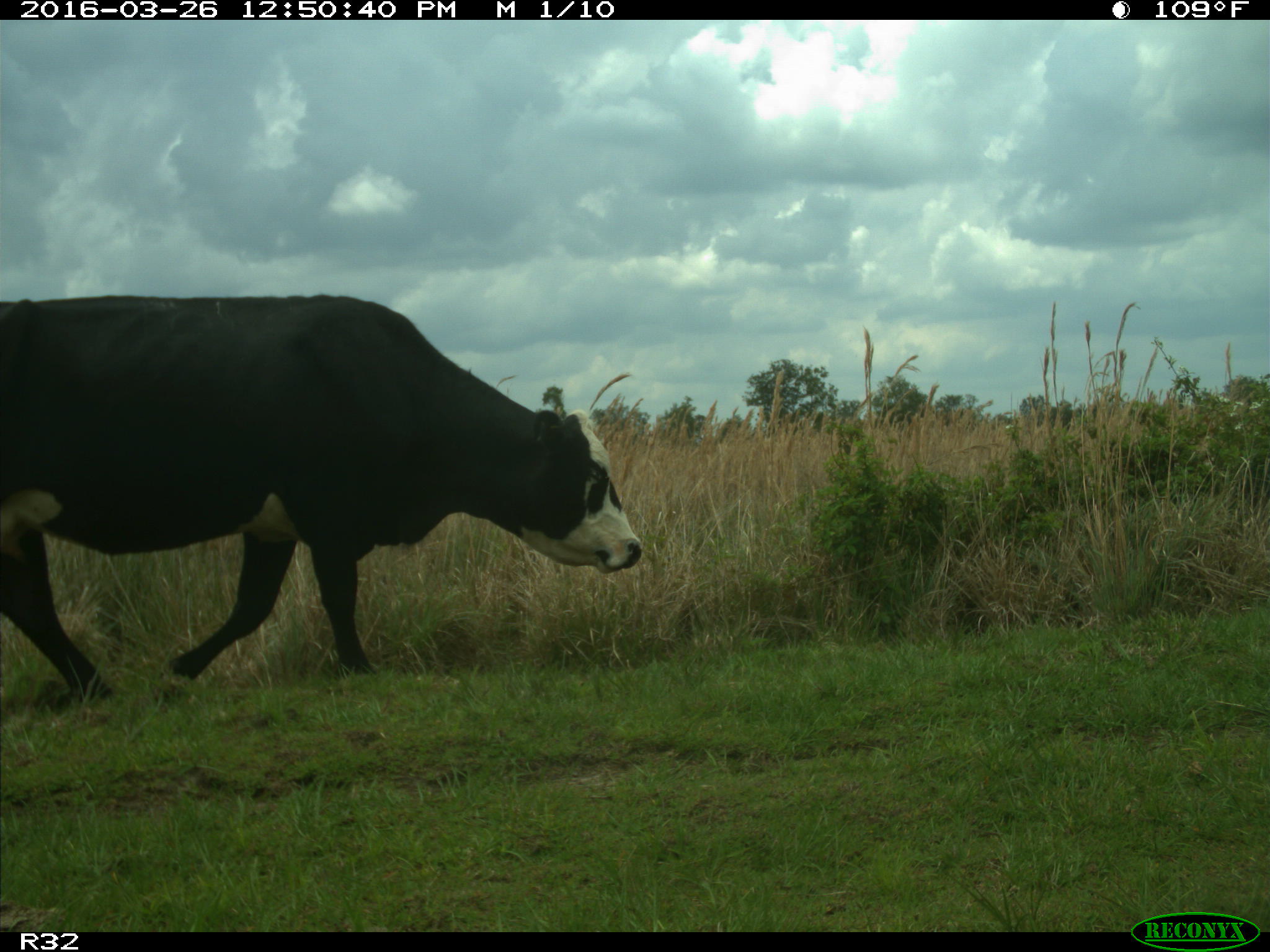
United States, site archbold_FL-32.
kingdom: Animalia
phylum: Chordata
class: Mammalia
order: Artiodactyla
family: Bovidae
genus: Bos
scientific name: Bos taurus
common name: domestic cow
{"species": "Bos taurus (domestic cow)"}